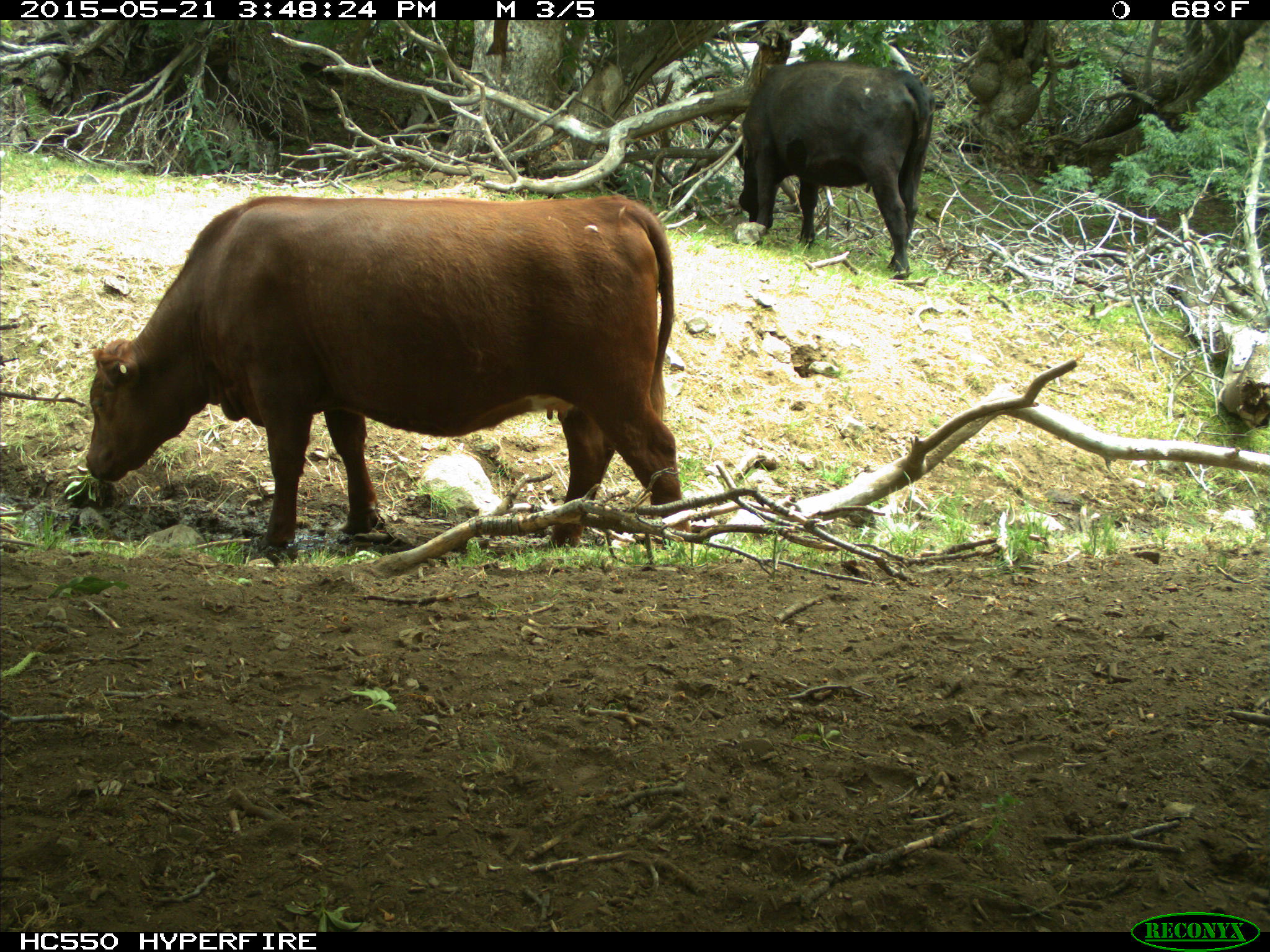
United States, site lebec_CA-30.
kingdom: Animalia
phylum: Chordata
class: Mammalia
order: Artiodactyla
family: Bovidae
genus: Bos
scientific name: Bos taurus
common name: domestic cow